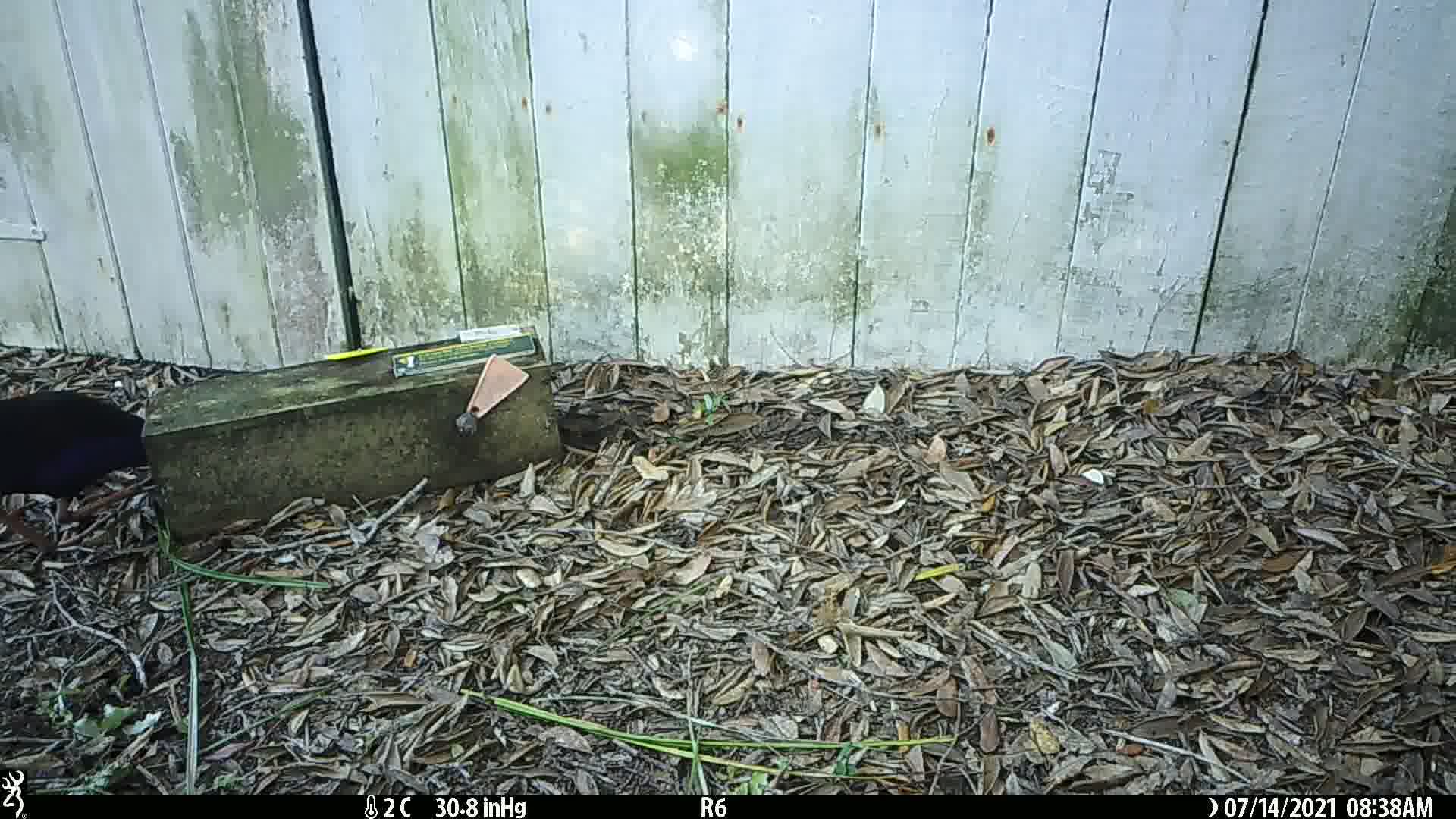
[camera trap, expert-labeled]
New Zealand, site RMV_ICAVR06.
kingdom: Animalia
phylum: Chordata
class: Aves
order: Gruiformes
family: Rallidae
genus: Porphyrio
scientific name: Porphyrio melanotus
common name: australasian swamphen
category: pukeko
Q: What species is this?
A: Pukeko (australasian swamphen) (Porphyrio melanotus).